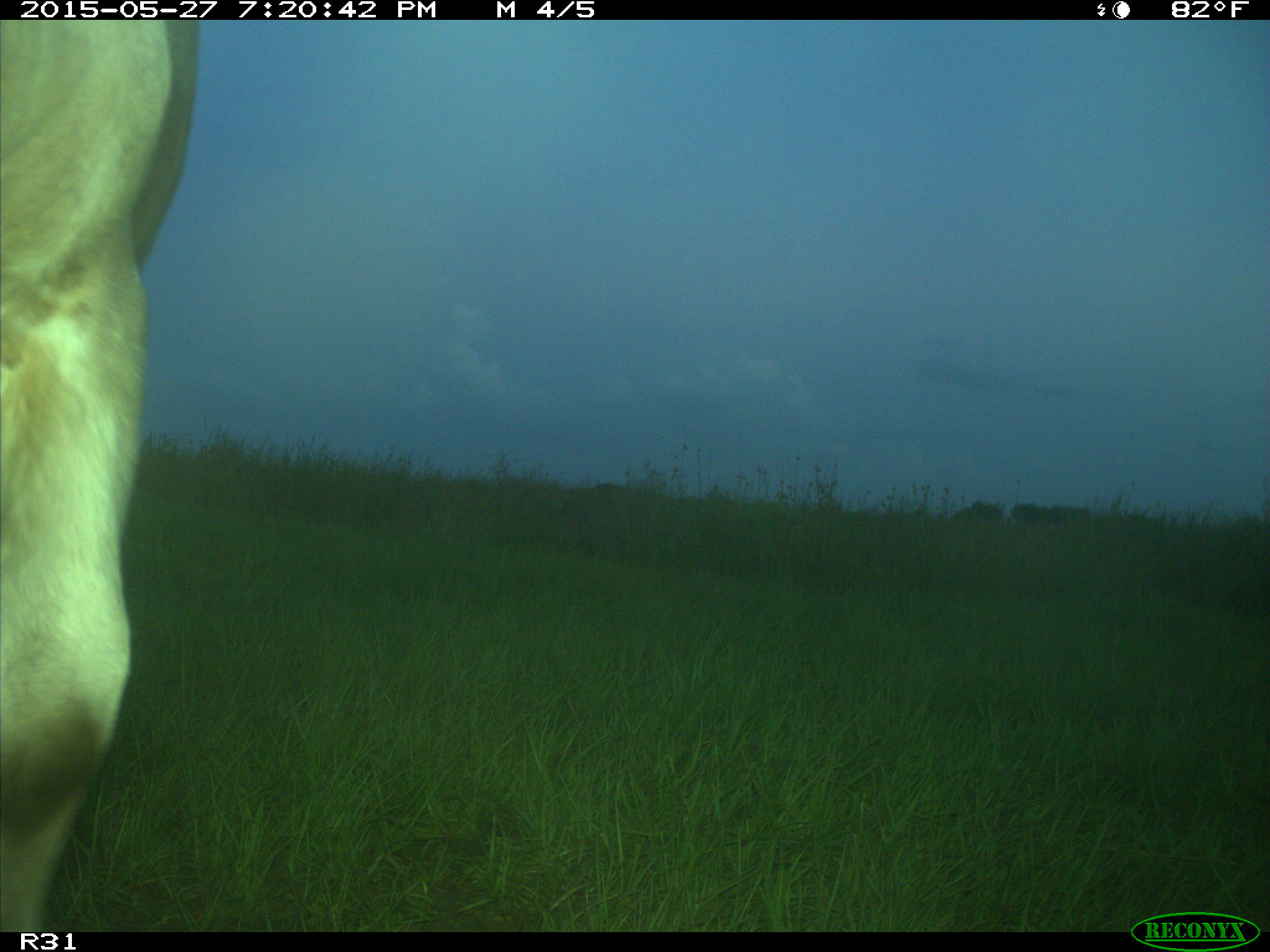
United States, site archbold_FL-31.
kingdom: Animalia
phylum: Chordata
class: Mammalia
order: Artiodactyla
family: Bovidae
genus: Bos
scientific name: Bos taurus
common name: domestic cow